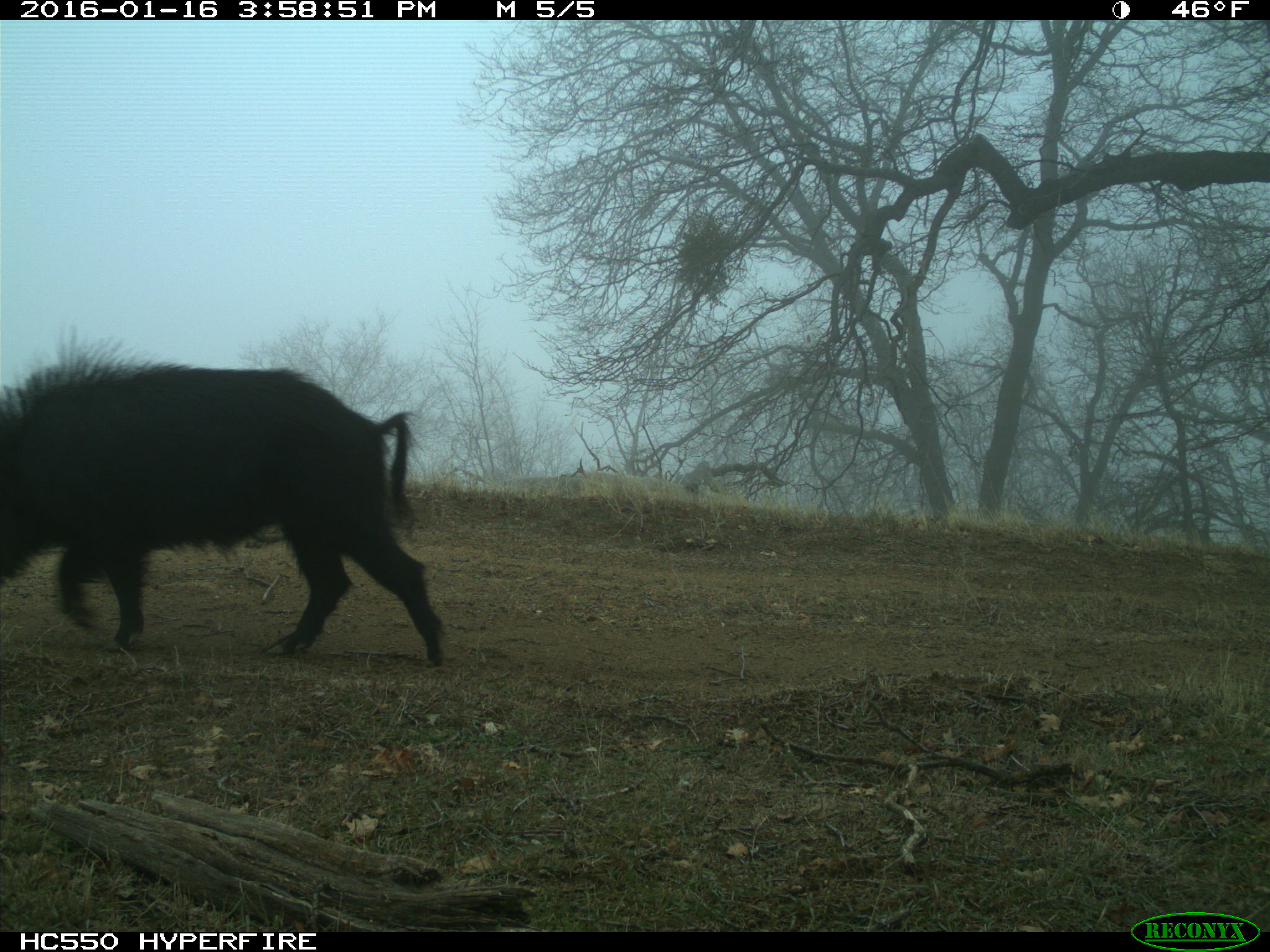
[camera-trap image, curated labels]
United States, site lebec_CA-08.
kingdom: Animalia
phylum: Chordata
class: Mammalia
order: Artiodactyla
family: Suidae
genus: Sus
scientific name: Sus scrofa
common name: wild boar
Sus scrofa (wild boar).